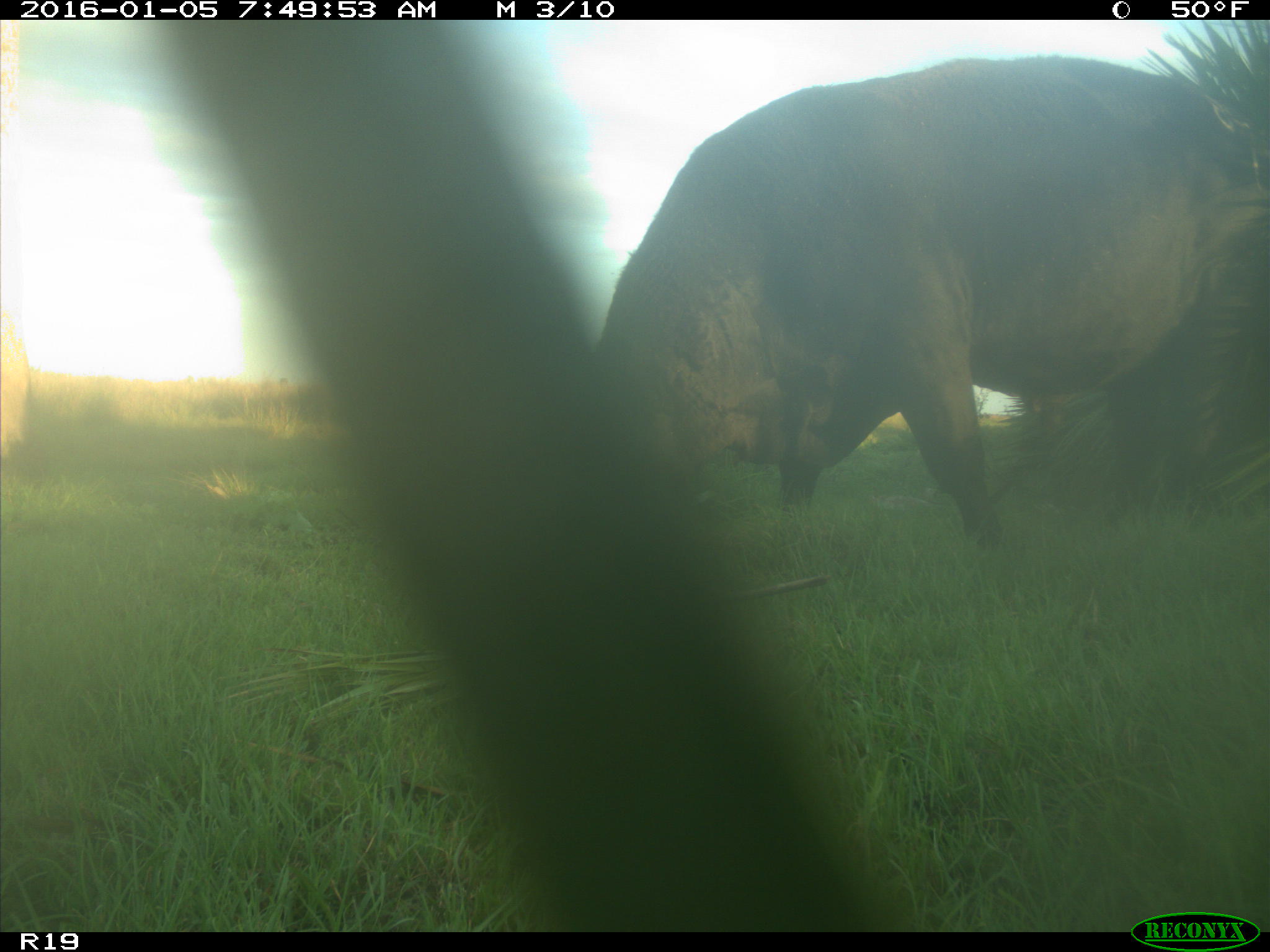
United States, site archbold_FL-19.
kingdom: Animalia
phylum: Chordata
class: Mammalia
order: Artiodactyla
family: Bovidae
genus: Bos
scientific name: Bos taurus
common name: domestic cow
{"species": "Bos taurus (domestic cow)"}